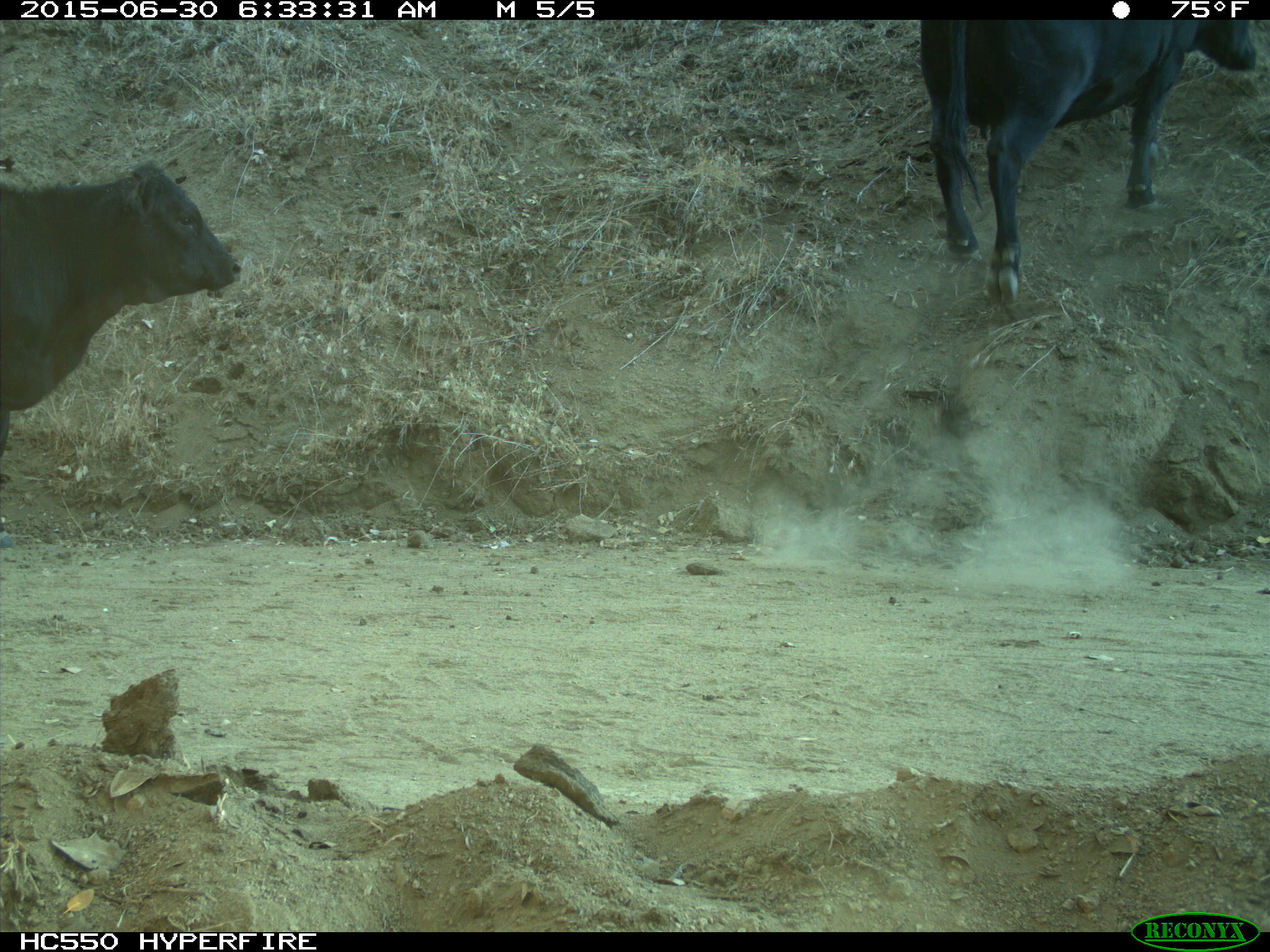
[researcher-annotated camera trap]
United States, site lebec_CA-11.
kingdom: Animalia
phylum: Chordata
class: Mammalia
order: Artiodactyla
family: Bovidae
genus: Bos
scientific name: Bos taurus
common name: domestic cow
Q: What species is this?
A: Bos taurus (domestic cow).